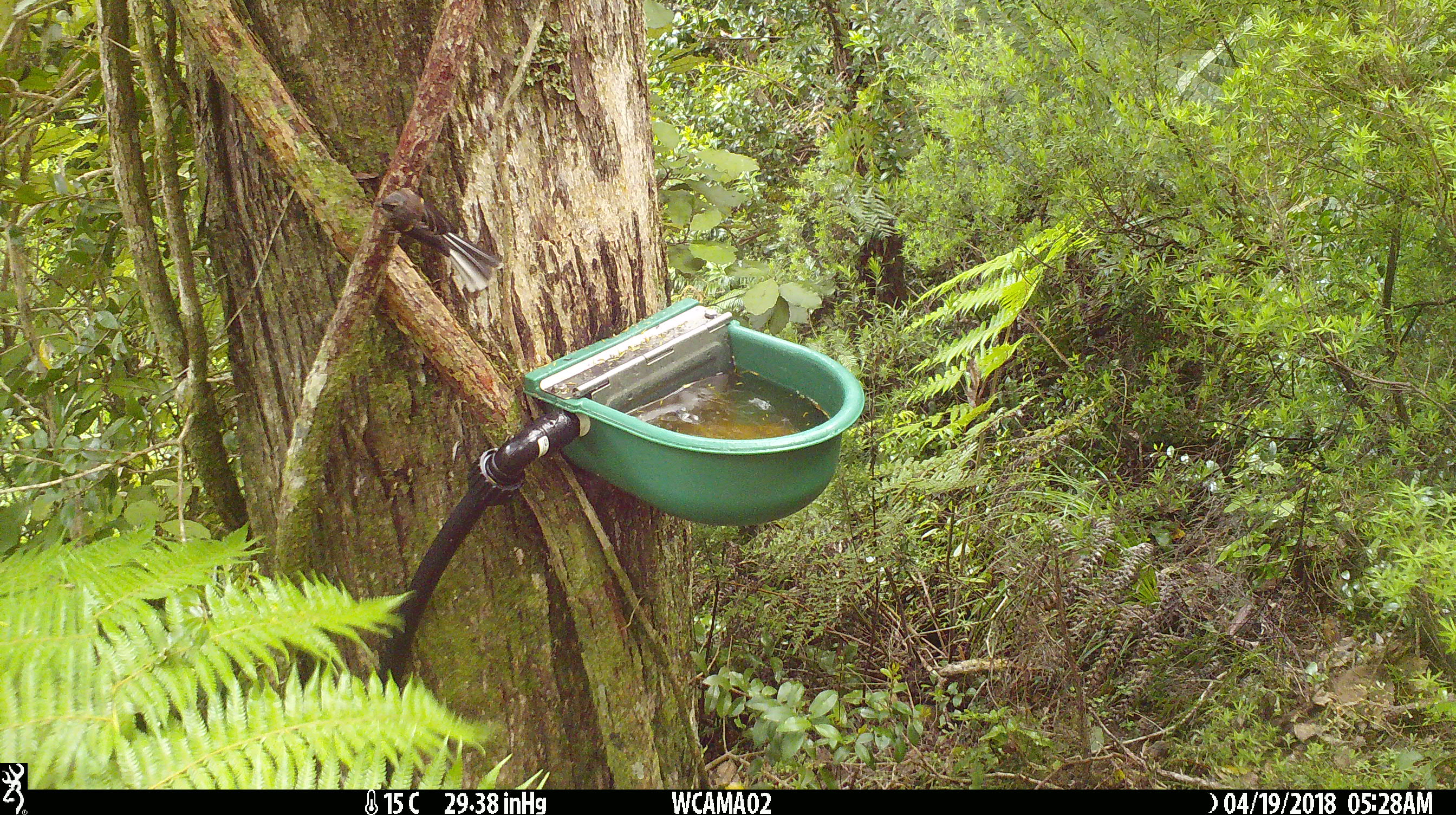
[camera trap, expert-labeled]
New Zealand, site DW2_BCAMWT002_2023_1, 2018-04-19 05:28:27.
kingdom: Animalia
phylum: Chordata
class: Aves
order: Passeriformes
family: Rhipiduridae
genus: Rhipidura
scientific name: Rhipidura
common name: fantails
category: fantail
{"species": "fantail (fantails) (Rhipidura)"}